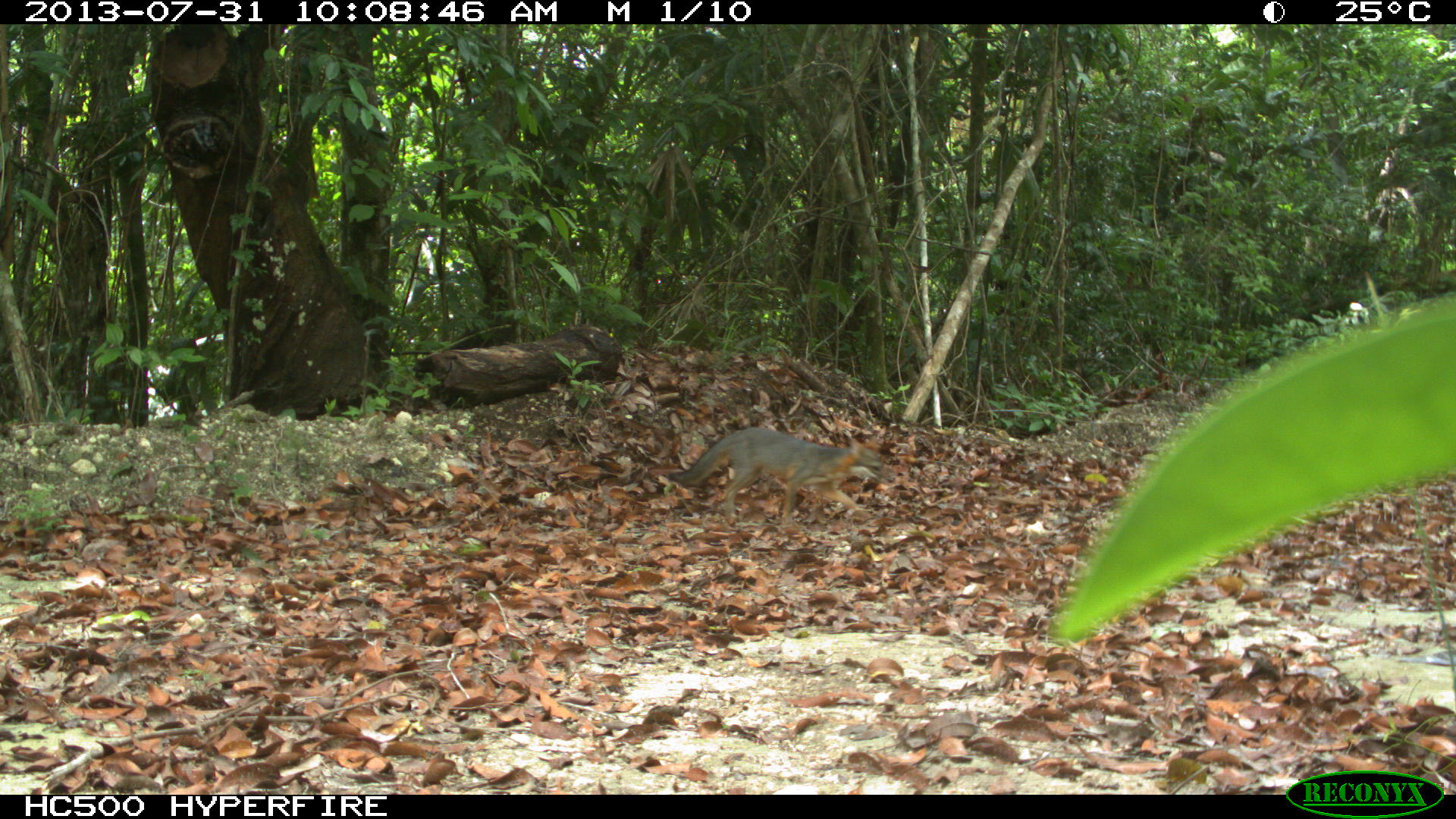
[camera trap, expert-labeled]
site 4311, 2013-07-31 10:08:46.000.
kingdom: Animalia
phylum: Chordata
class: Mammalia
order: Carnivora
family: Canidae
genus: Urocyon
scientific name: Urocyon cinereoargenteus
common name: gray fox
Urocyon cinereoargenteus (gray fox), count 1.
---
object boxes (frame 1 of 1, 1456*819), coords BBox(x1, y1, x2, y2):
urocyon cinereoargenteus: BBox(666, 427, 893, 526)